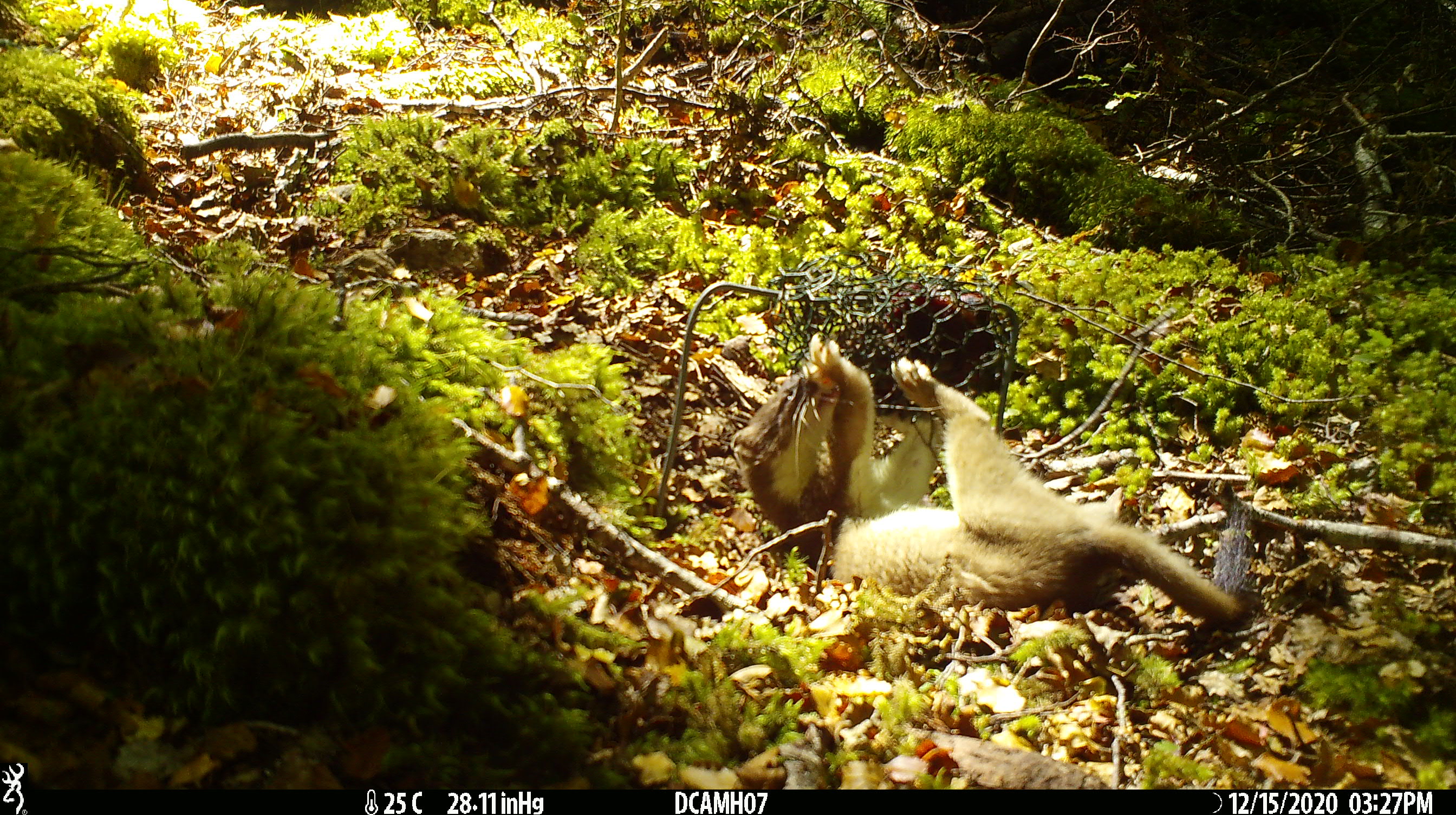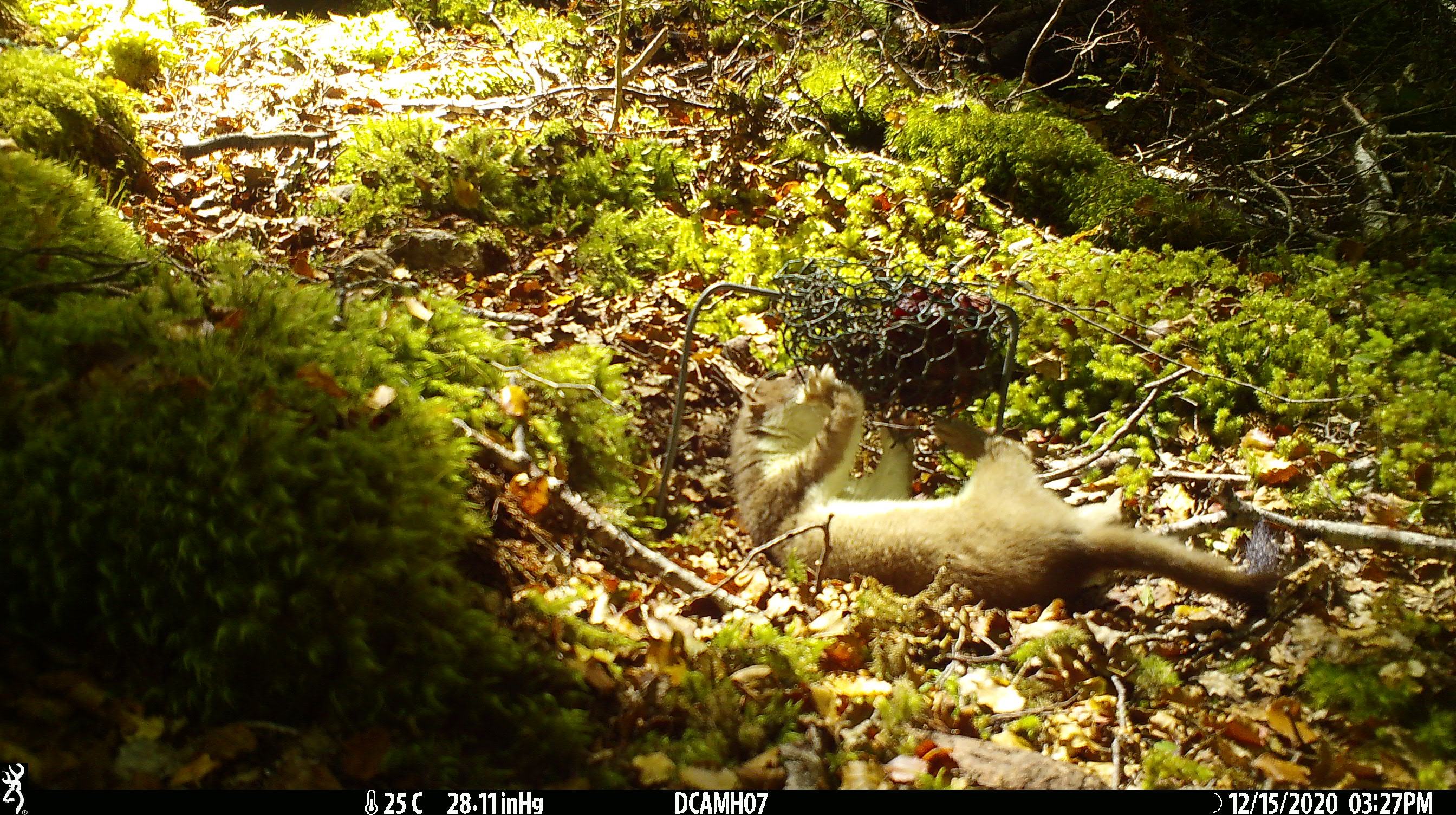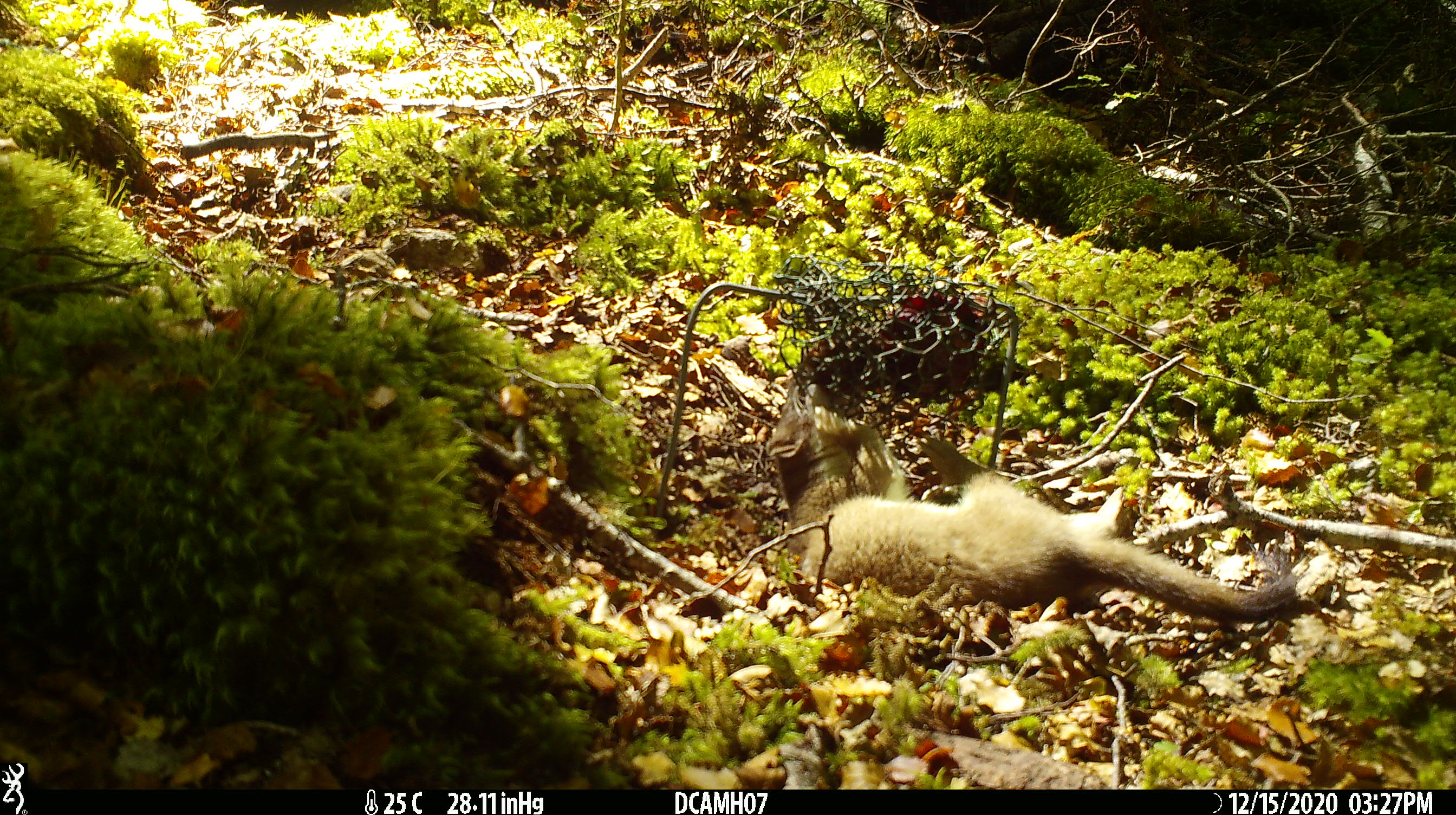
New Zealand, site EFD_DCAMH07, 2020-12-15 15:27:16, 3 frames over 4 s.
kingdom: Animalia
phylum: Chordata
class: Mammalia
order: Carnivora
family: Mustelidae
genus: Mustela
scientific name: Mustela erminea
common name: stoat